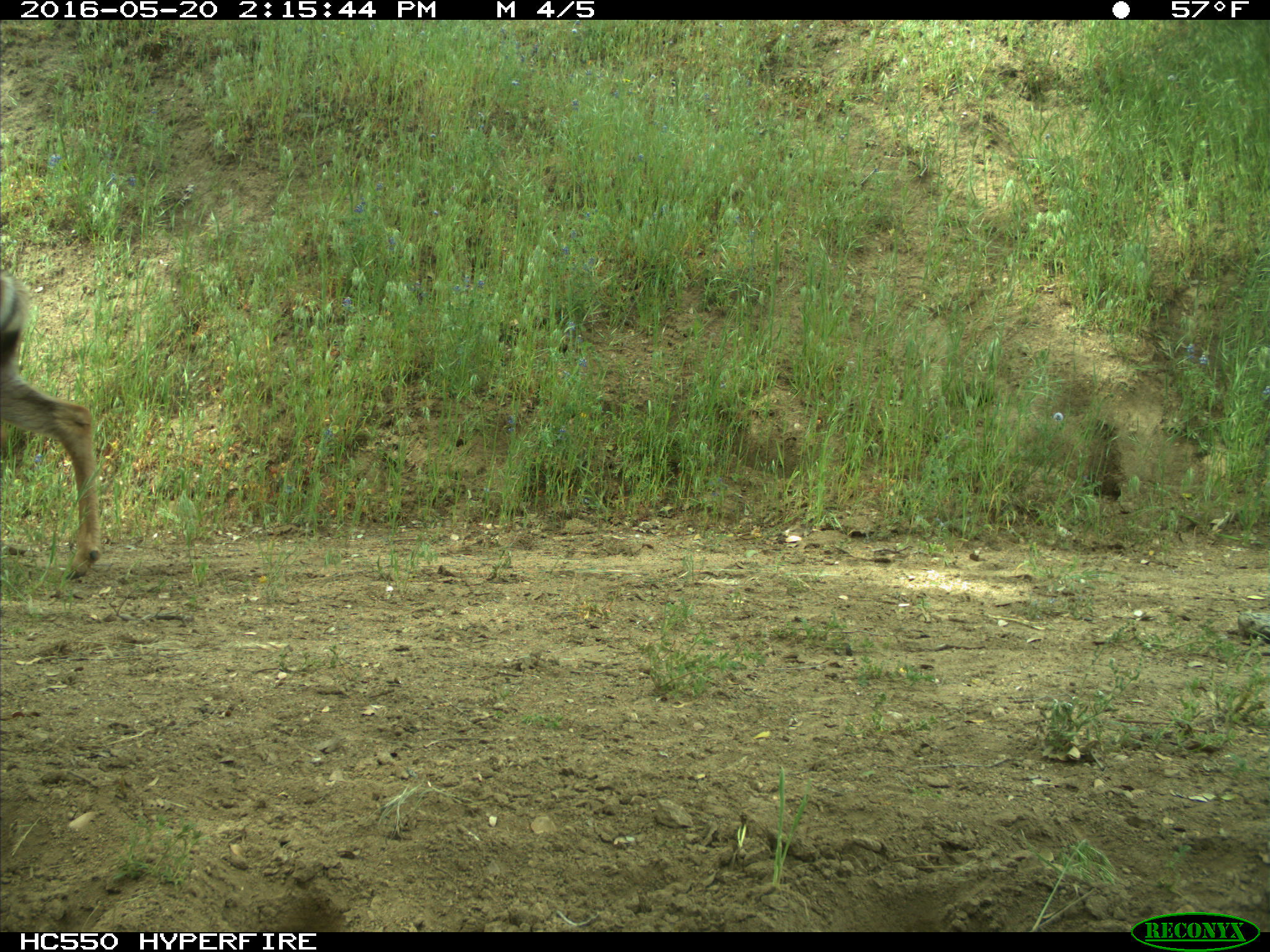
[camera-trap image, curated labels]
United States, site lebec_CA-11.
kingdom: Animalia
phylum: Chordata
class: Mammalia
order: Artiodactyla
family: Cervidae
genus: Odocoileus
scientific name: Odocoileus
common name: deer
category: unidentified deer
Unidentified deer (deer) (Odocoileus).